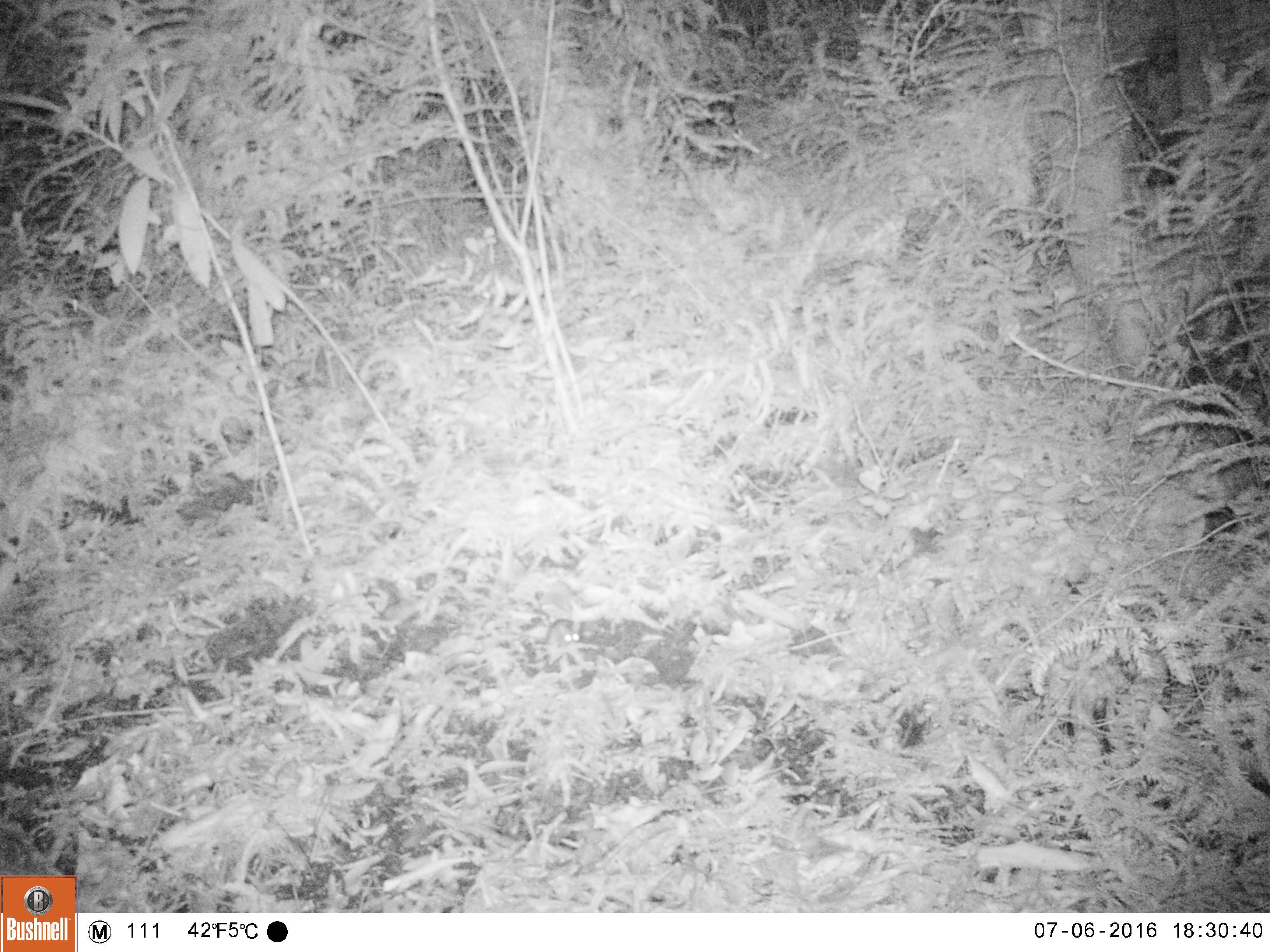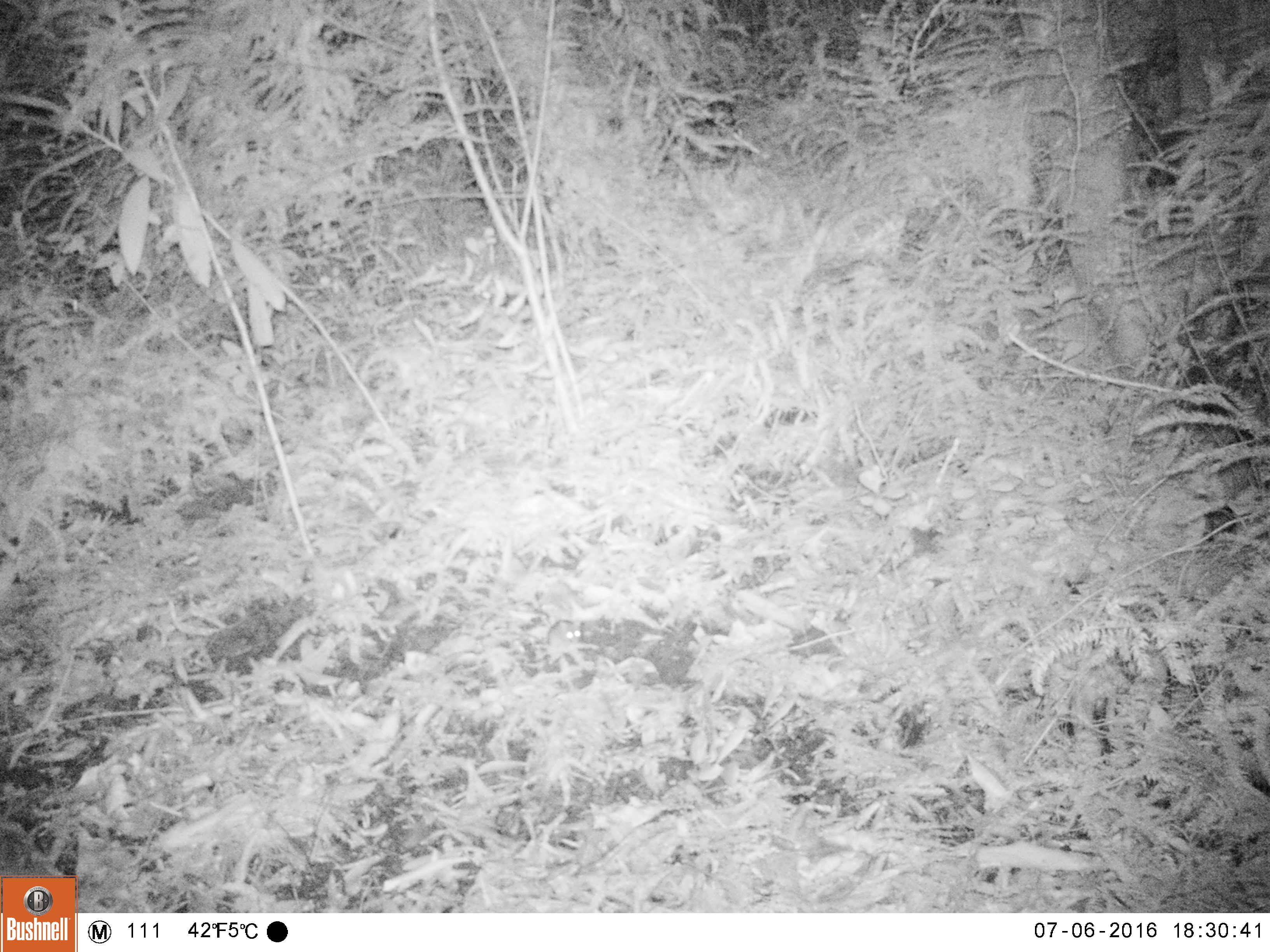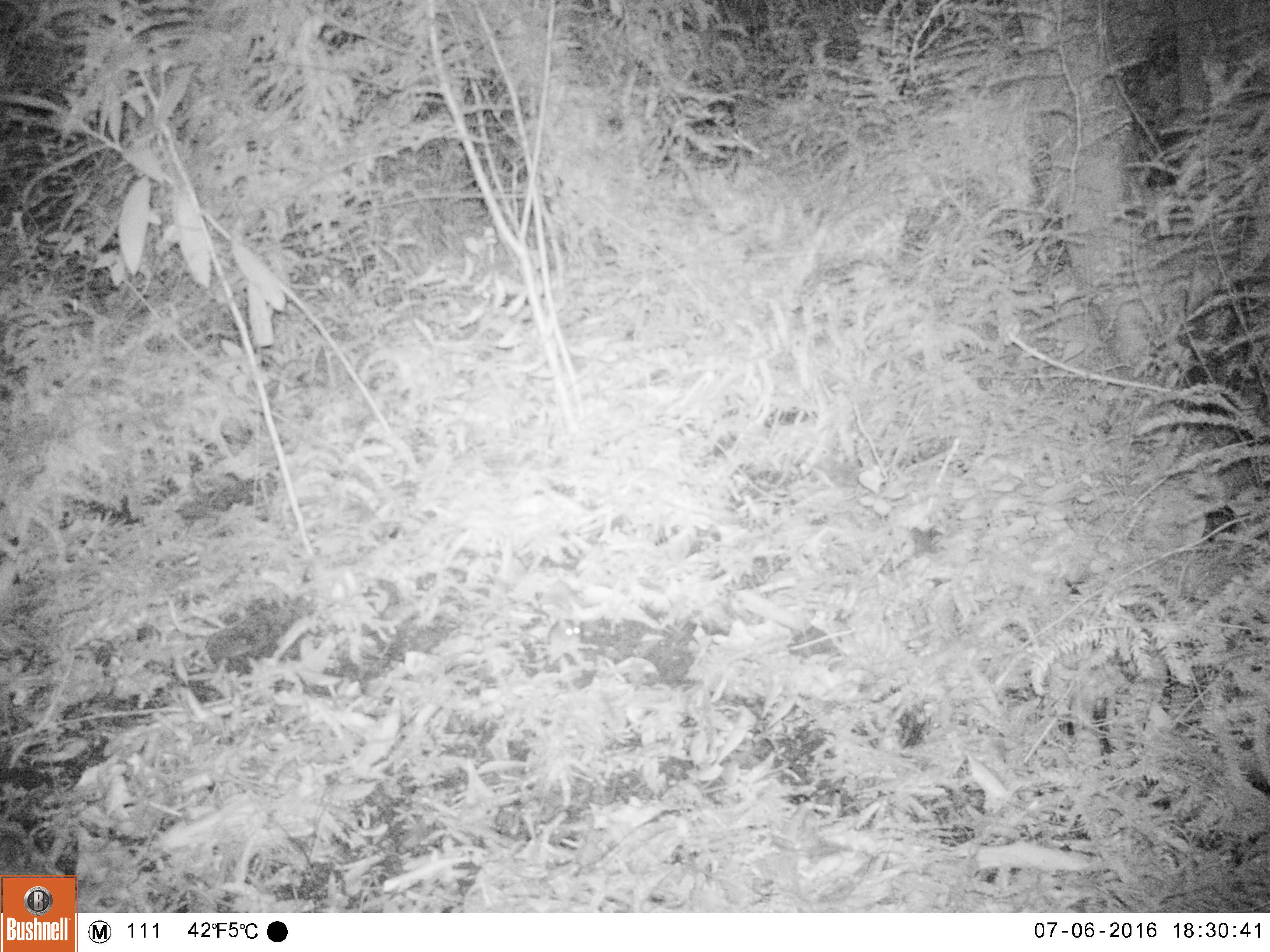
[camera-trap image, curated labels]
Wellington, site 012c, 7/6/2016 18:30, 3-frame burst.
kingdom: Animalia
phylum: Chordata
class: Mammalia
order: Rodentia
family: Muridae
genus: Mus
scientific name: Mus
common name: mouse